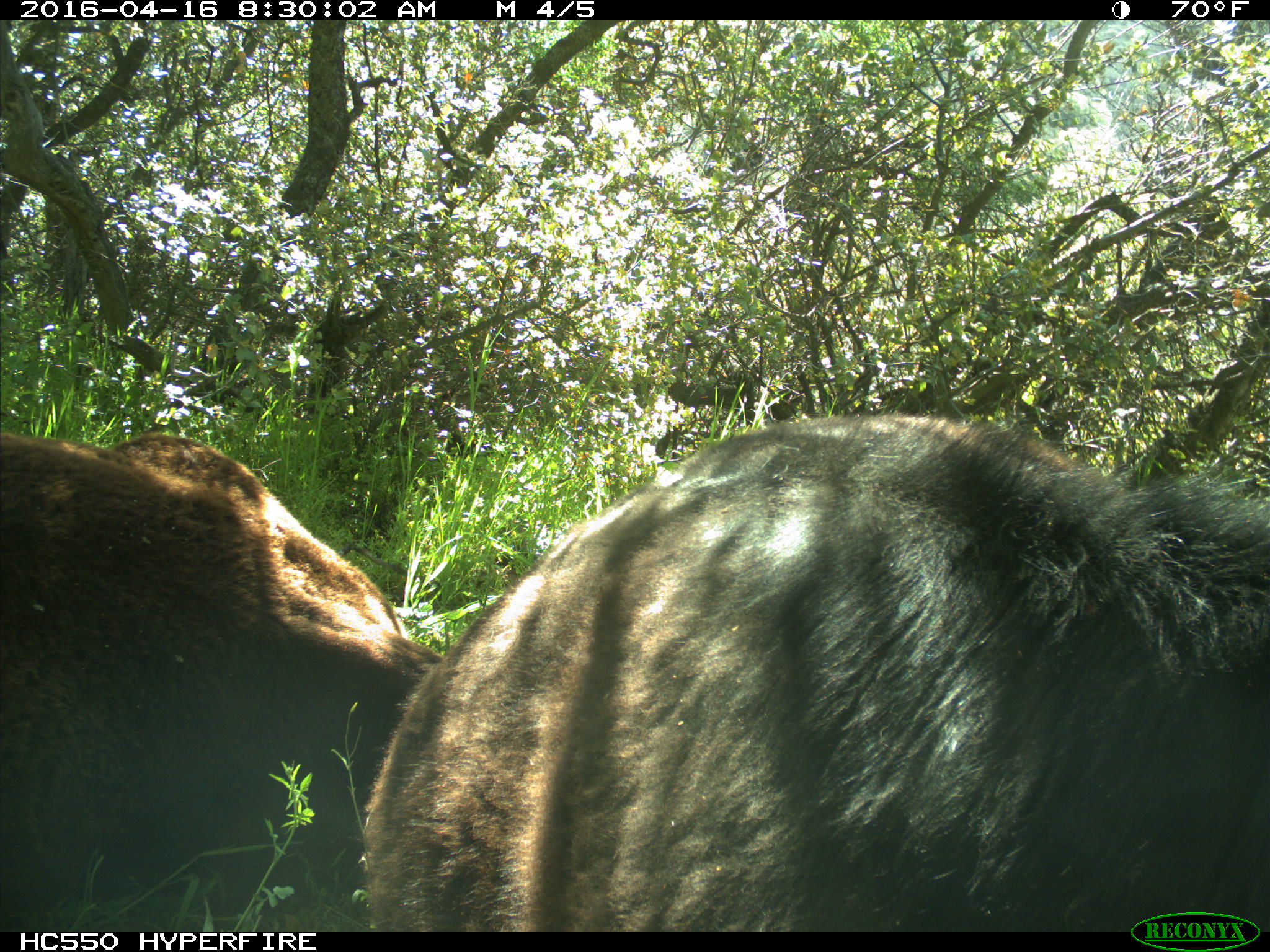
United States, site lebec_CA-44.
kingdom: Animalia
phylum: Chordata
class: Mammalia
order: Artiodactyla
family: Bovidae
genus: Bos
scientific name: Bos taurus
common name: domestic cow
Bos taurus (domestic cow).